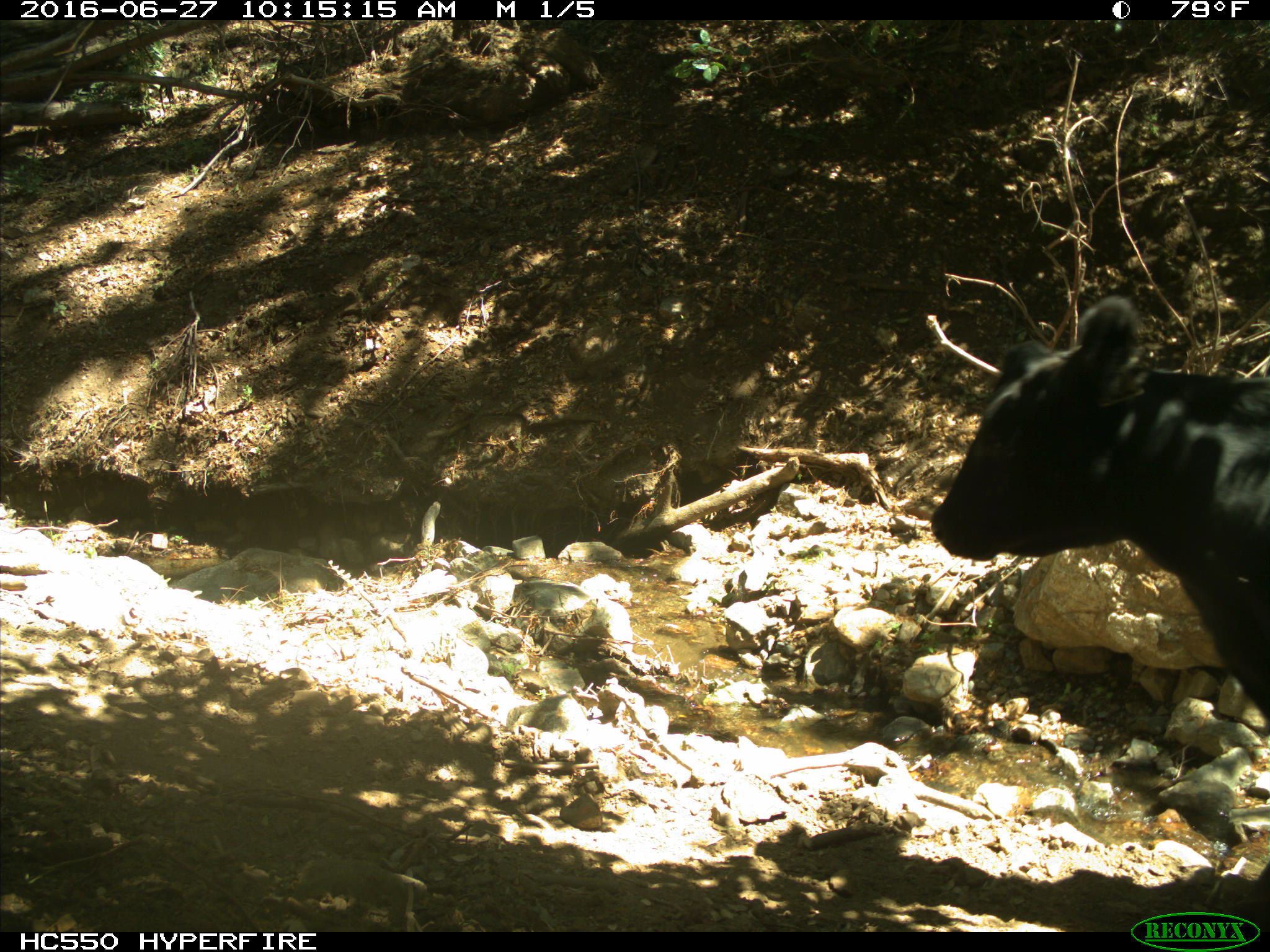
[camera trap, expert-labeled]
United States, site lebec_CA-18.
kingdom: Animalia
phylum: Chordata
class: Mammalia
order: Artiodactyla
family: Bovidae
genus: Bos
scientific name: Bos taurus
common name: domestic cow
Bos taurus (domestic cow).